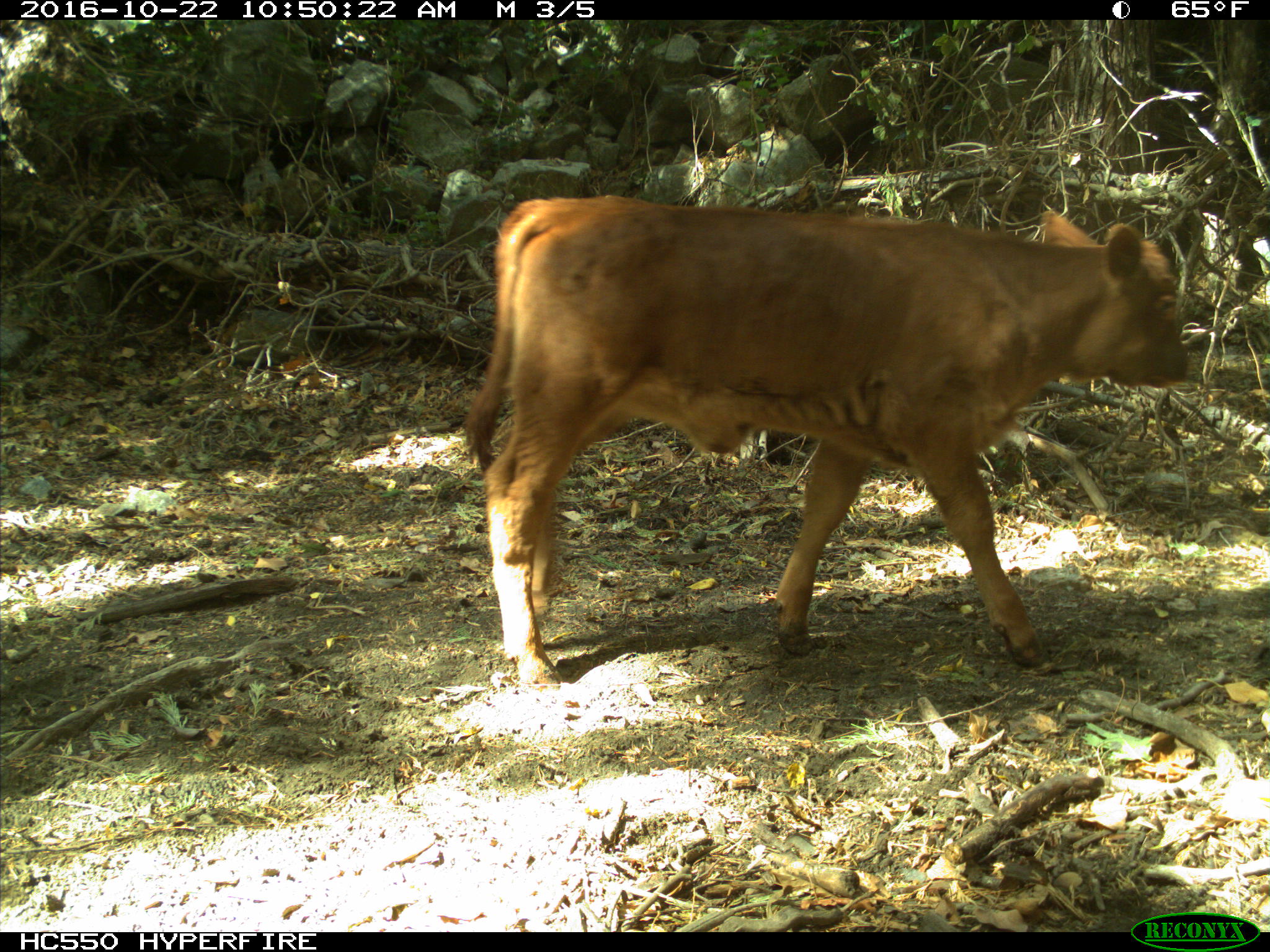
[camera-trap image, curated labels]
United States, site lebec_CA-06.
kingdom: Animalia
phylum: Chordata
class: Mammalia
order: Artiodactyla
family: Bovidae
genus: Bos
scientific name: Bos taurus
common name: domestic cow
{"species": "Bos taurus (domestic cow)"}